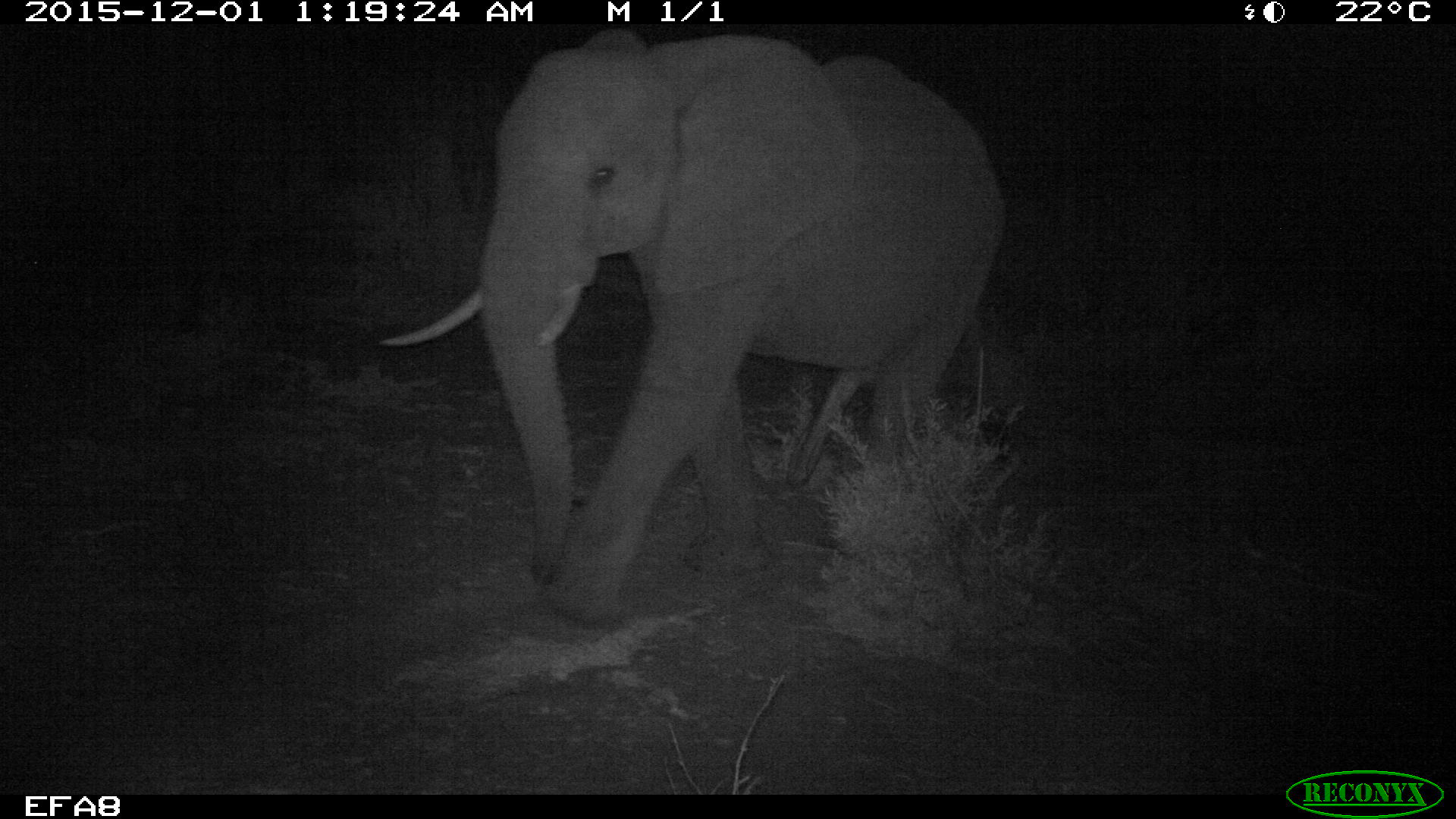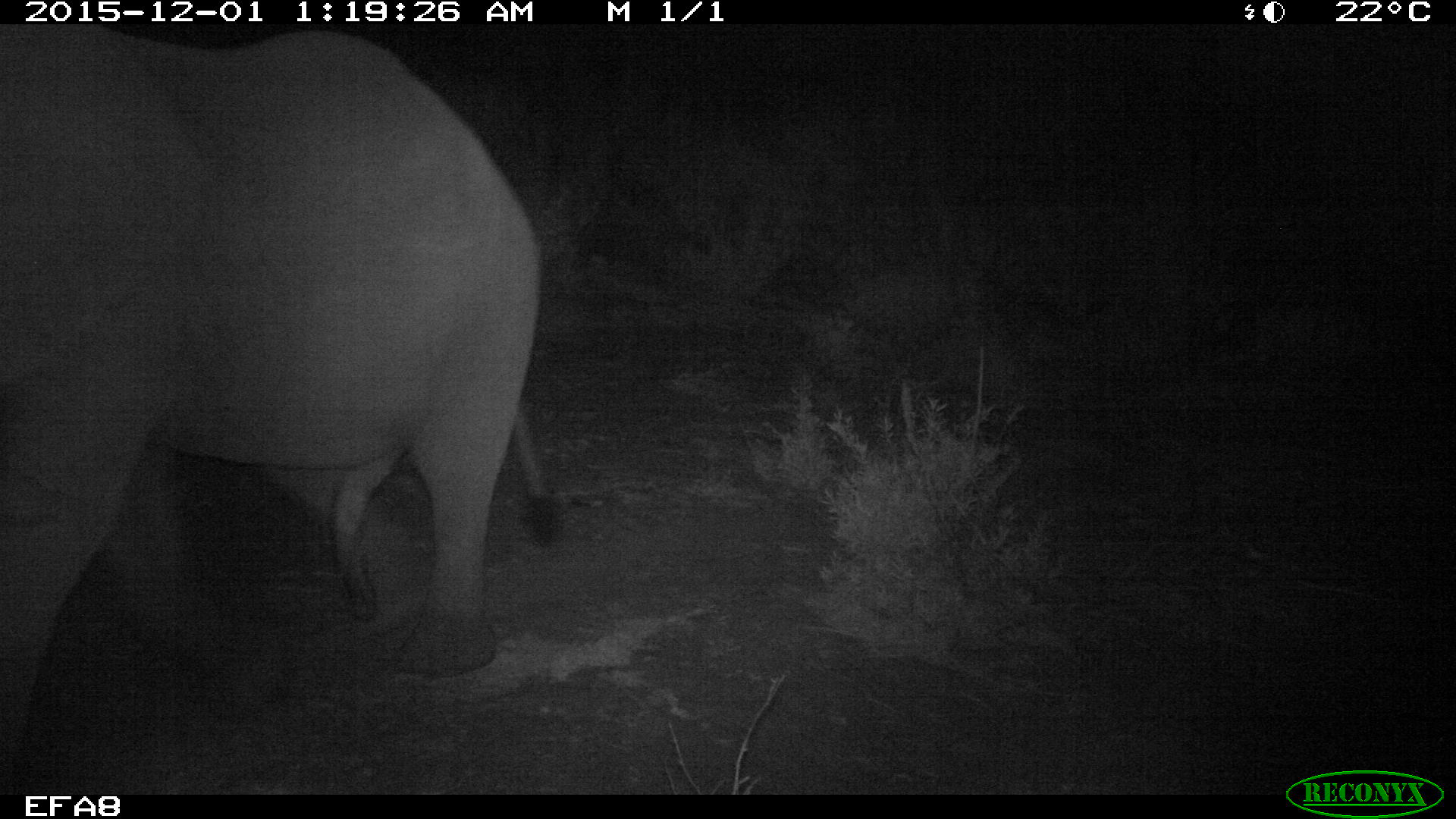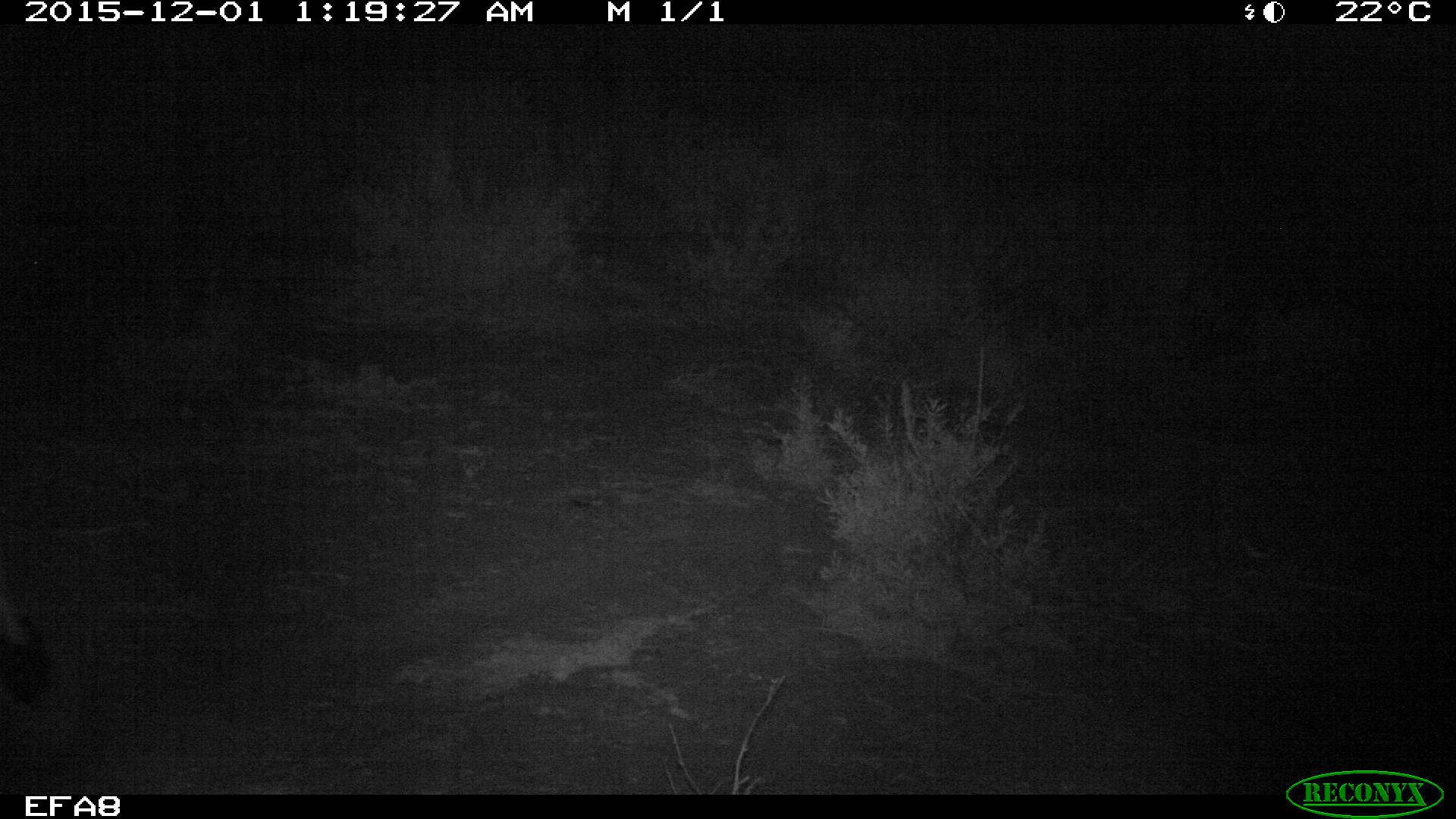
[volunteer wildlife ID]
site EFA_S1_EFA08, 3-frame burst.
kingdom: Animalia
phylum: Chordata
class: Mammalia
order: Proboscidea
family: Elephantidae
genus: Loxodonta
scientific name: Loxodonta africana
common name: african bush elephant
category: elephant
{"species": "elephant (african bush elephant) (Loxodonta africana)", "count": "1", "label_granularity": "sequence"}